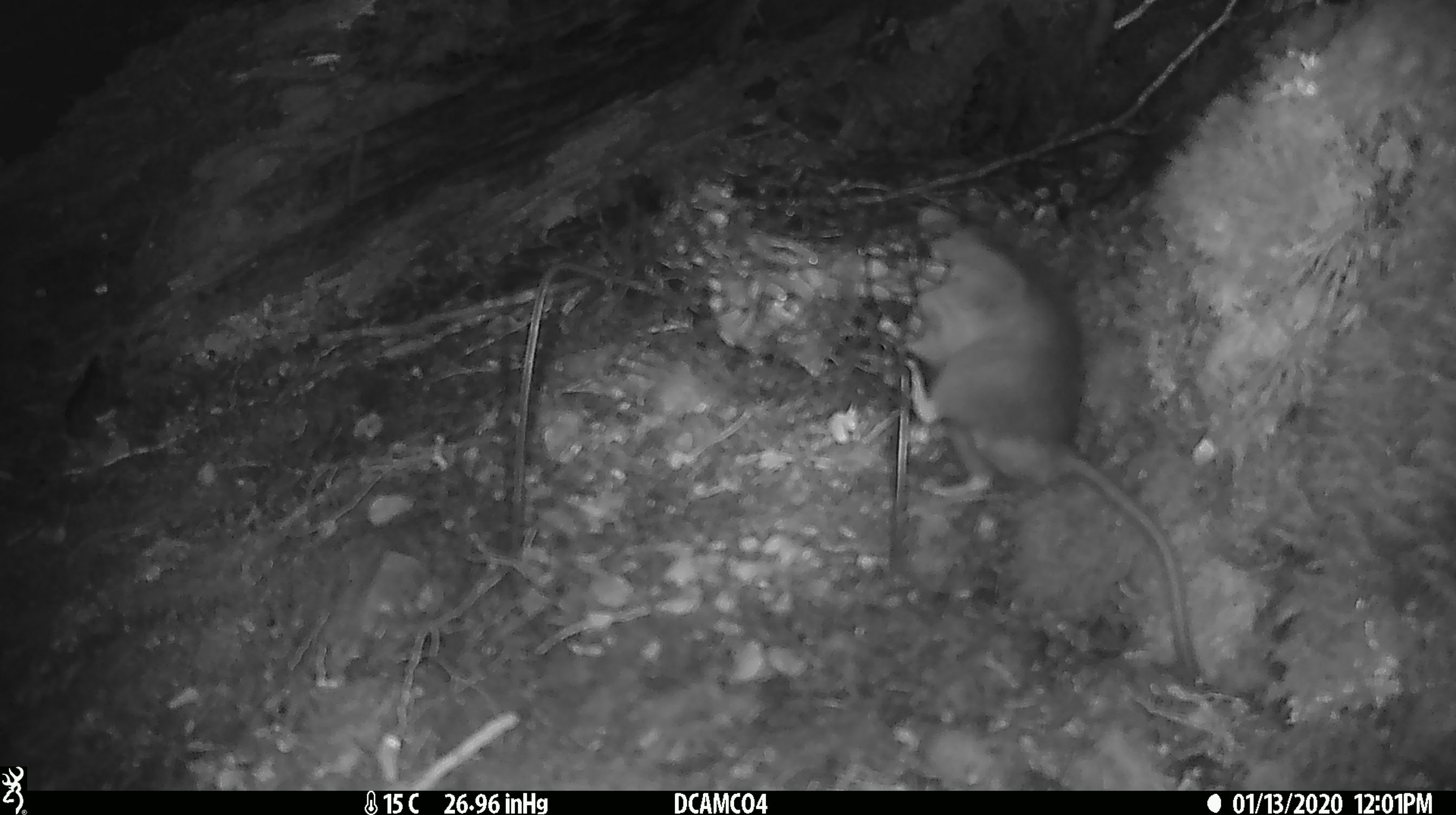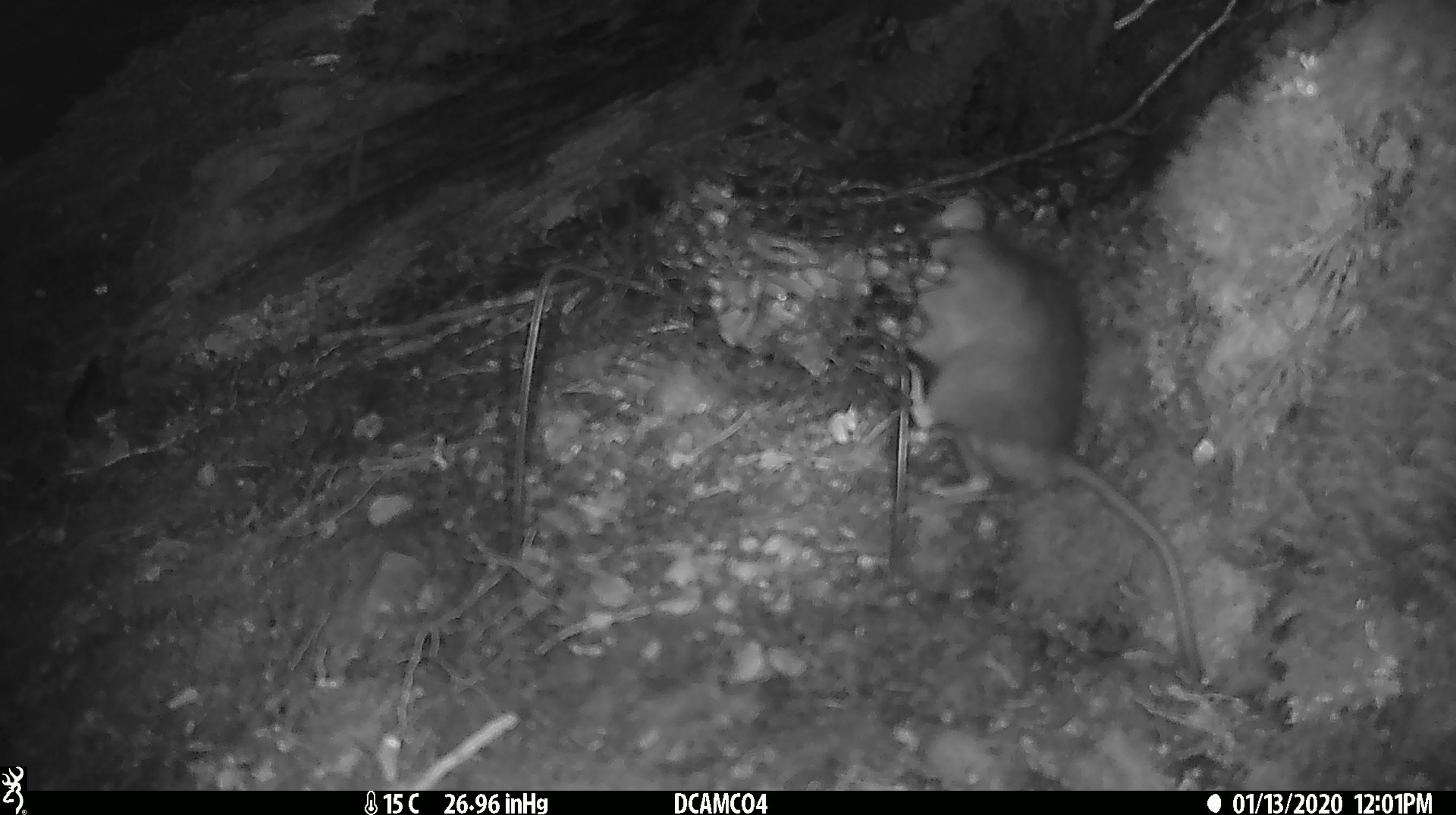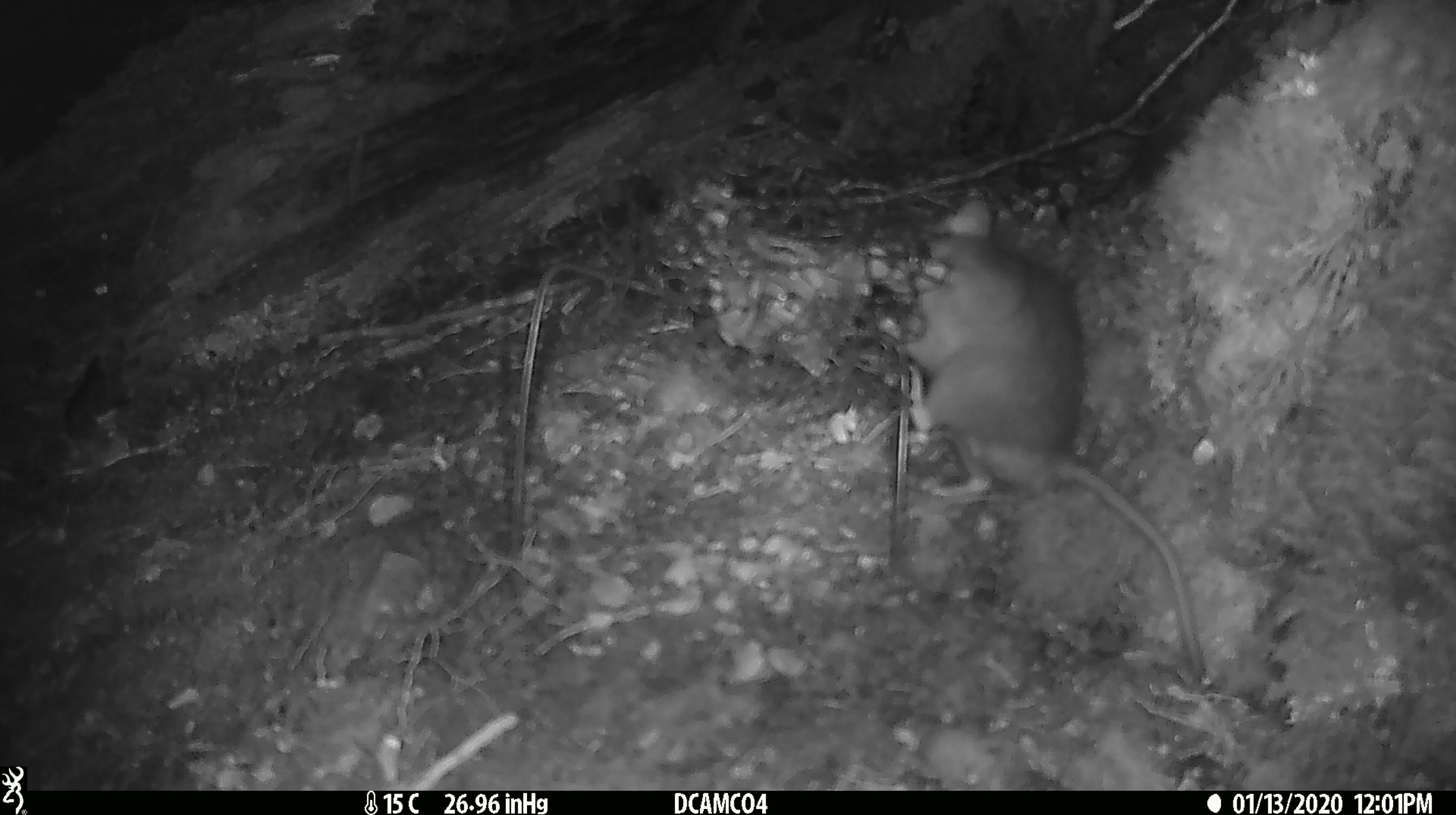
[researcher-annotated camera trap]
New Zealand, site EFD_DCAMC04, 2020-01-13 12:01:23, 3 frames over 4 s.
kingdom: Animalia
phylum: Chordata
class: Mammalia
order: Rodentia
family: Muridae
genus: Rattus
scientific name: Rattus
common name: rat